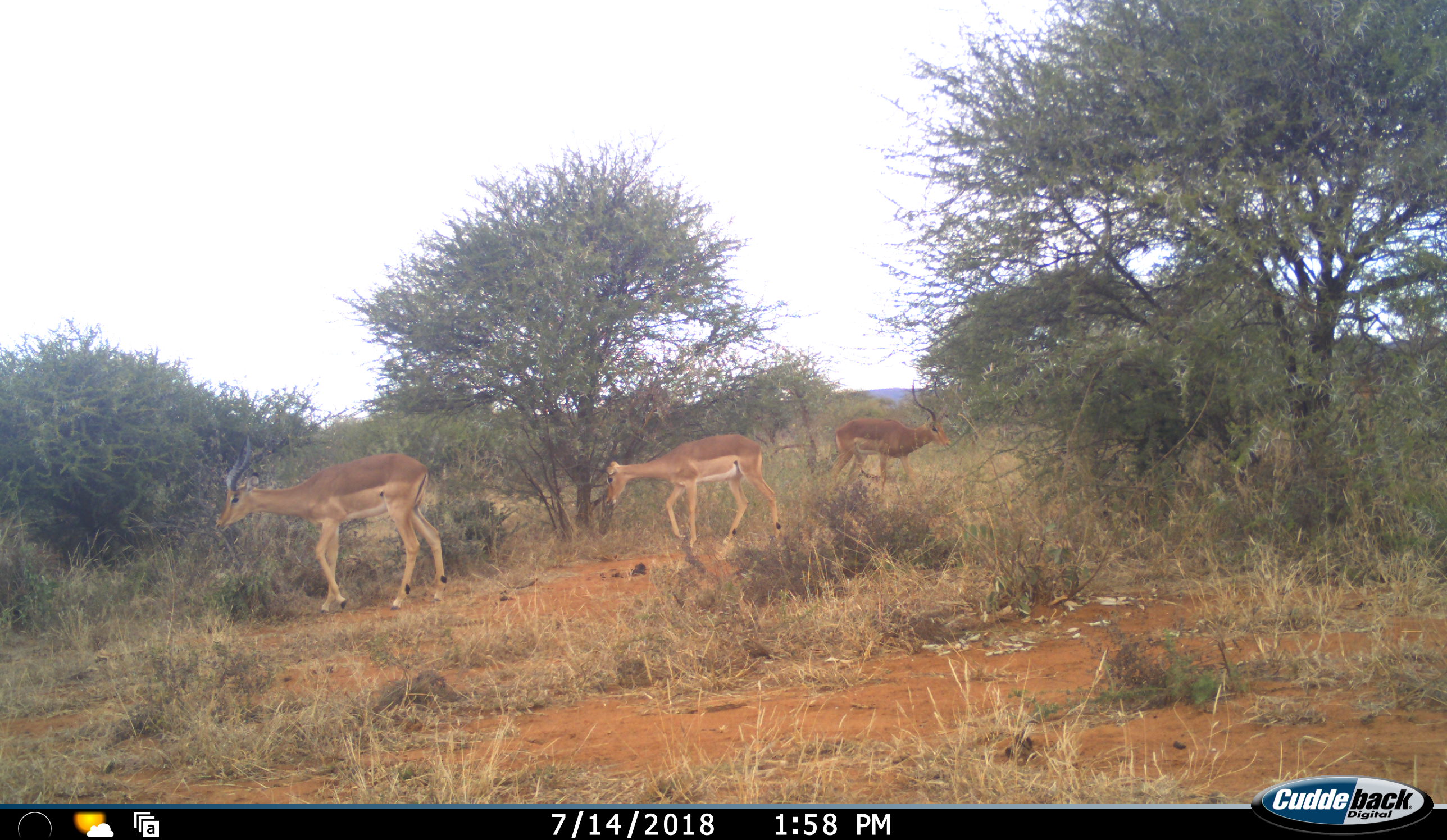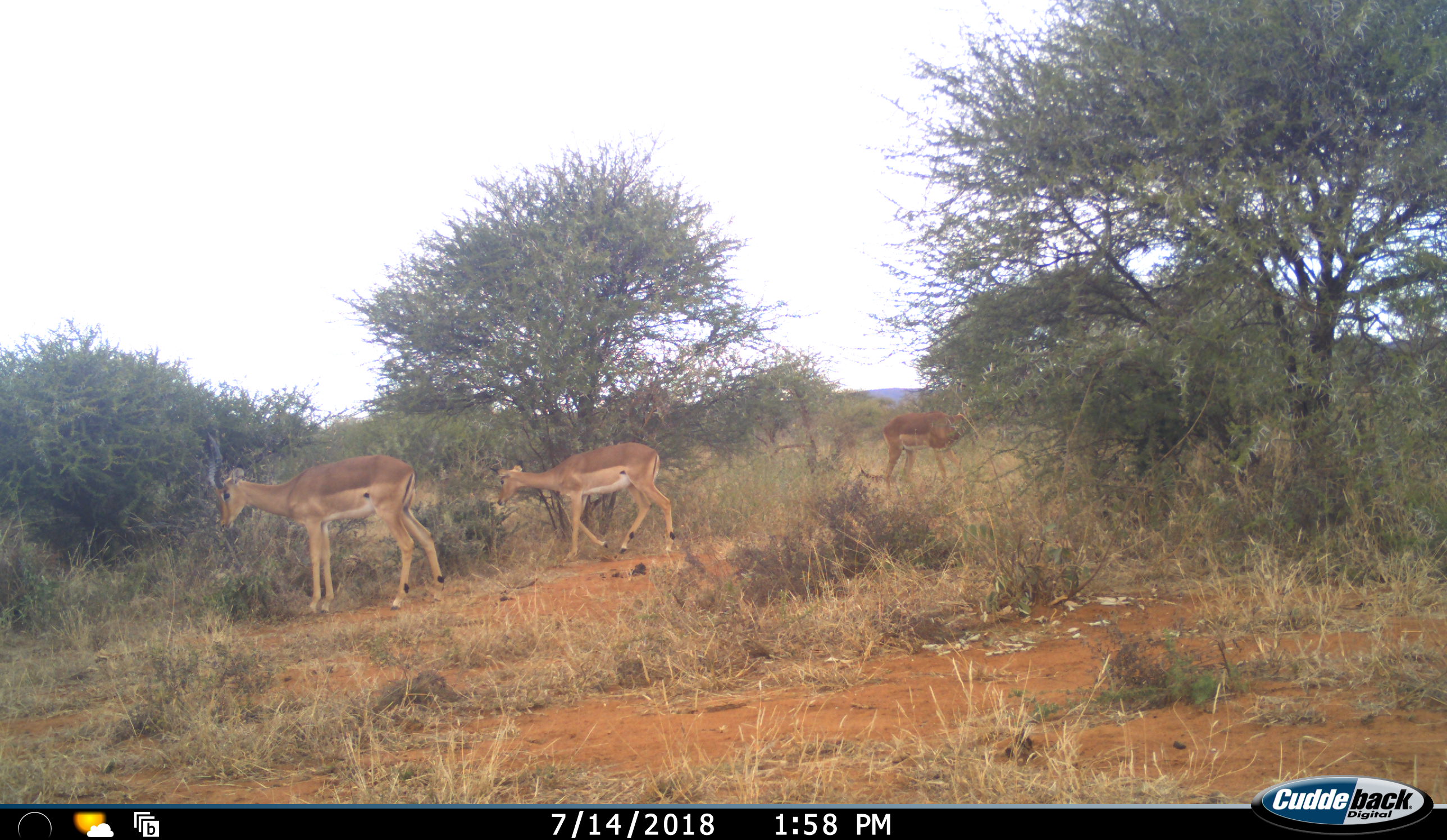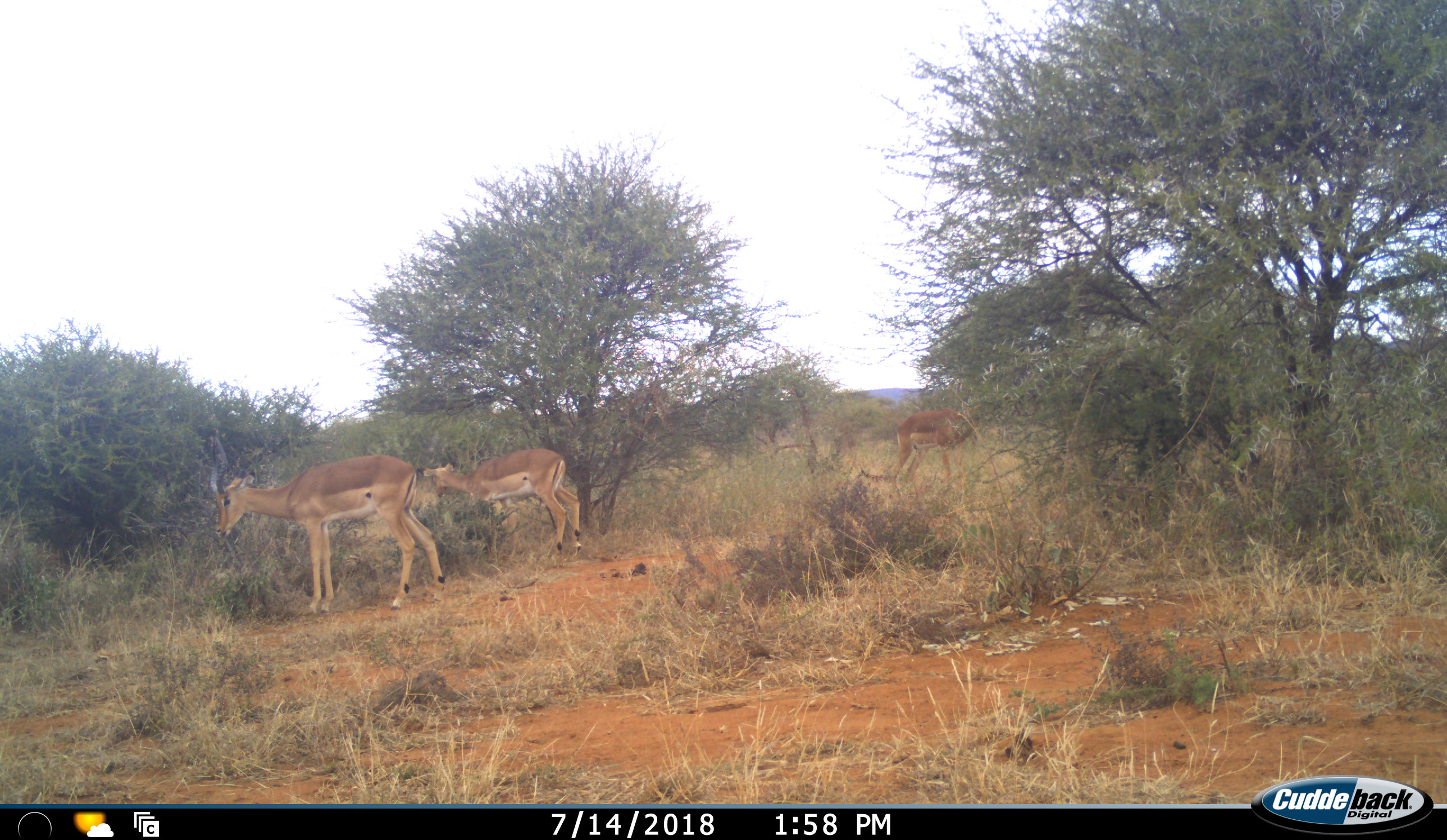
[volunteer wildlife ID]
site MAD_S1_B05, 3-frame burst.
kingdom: Animalia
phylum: Chordata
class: Mammalia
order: Artiodactyla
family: Bovidae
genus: Aepyceros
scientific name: Aepyceros melampus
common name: impala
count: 3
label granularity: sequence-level